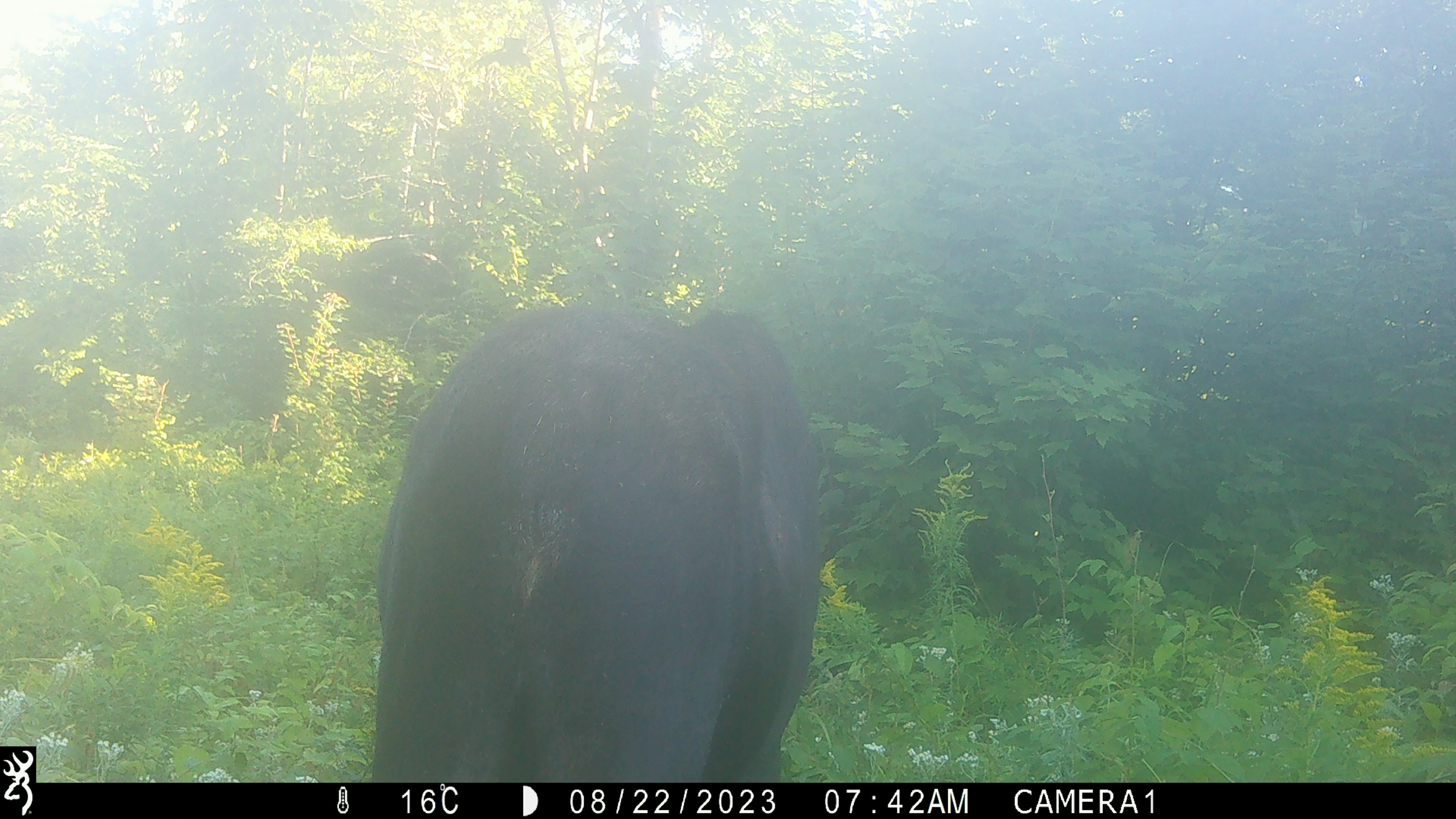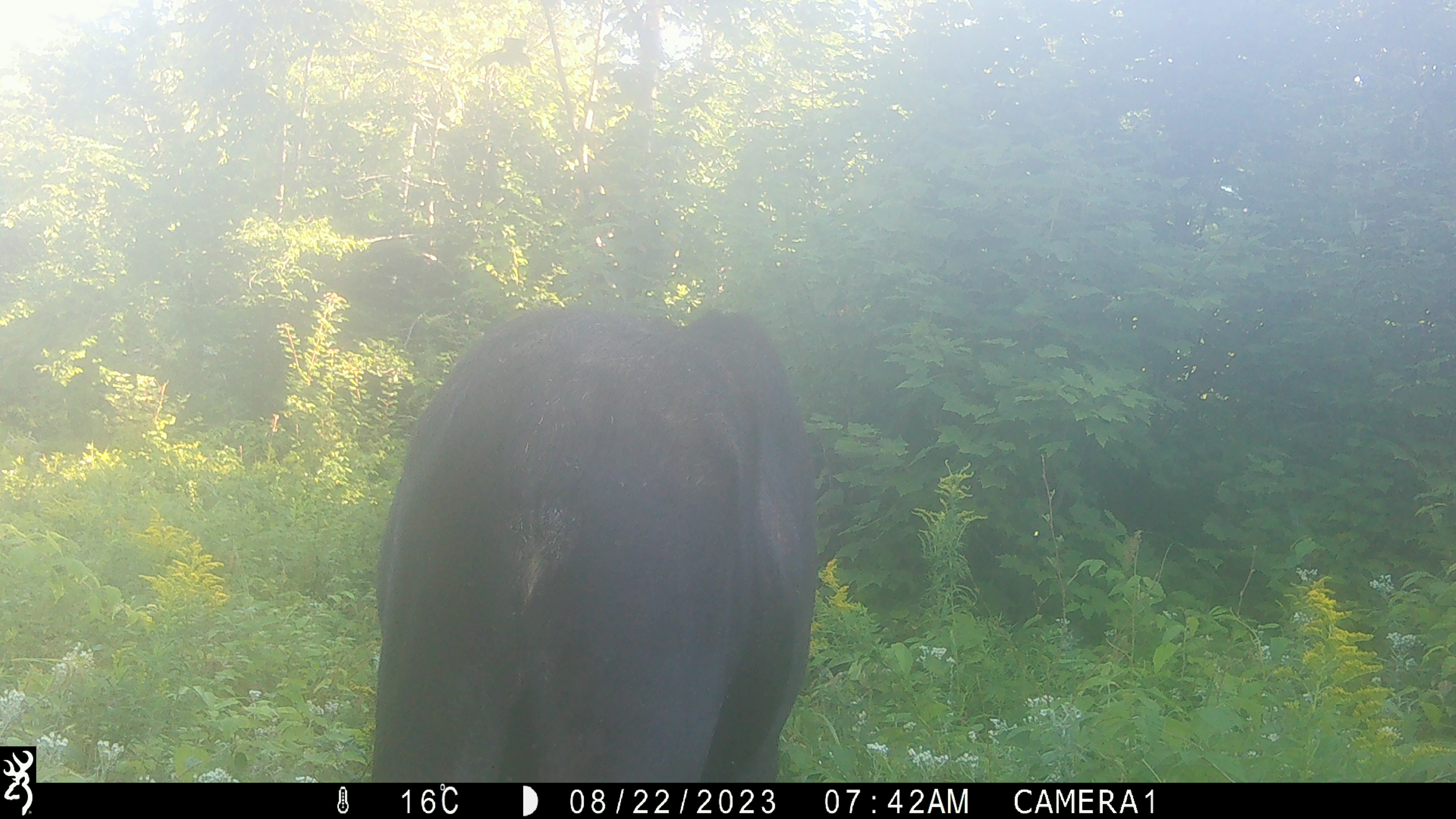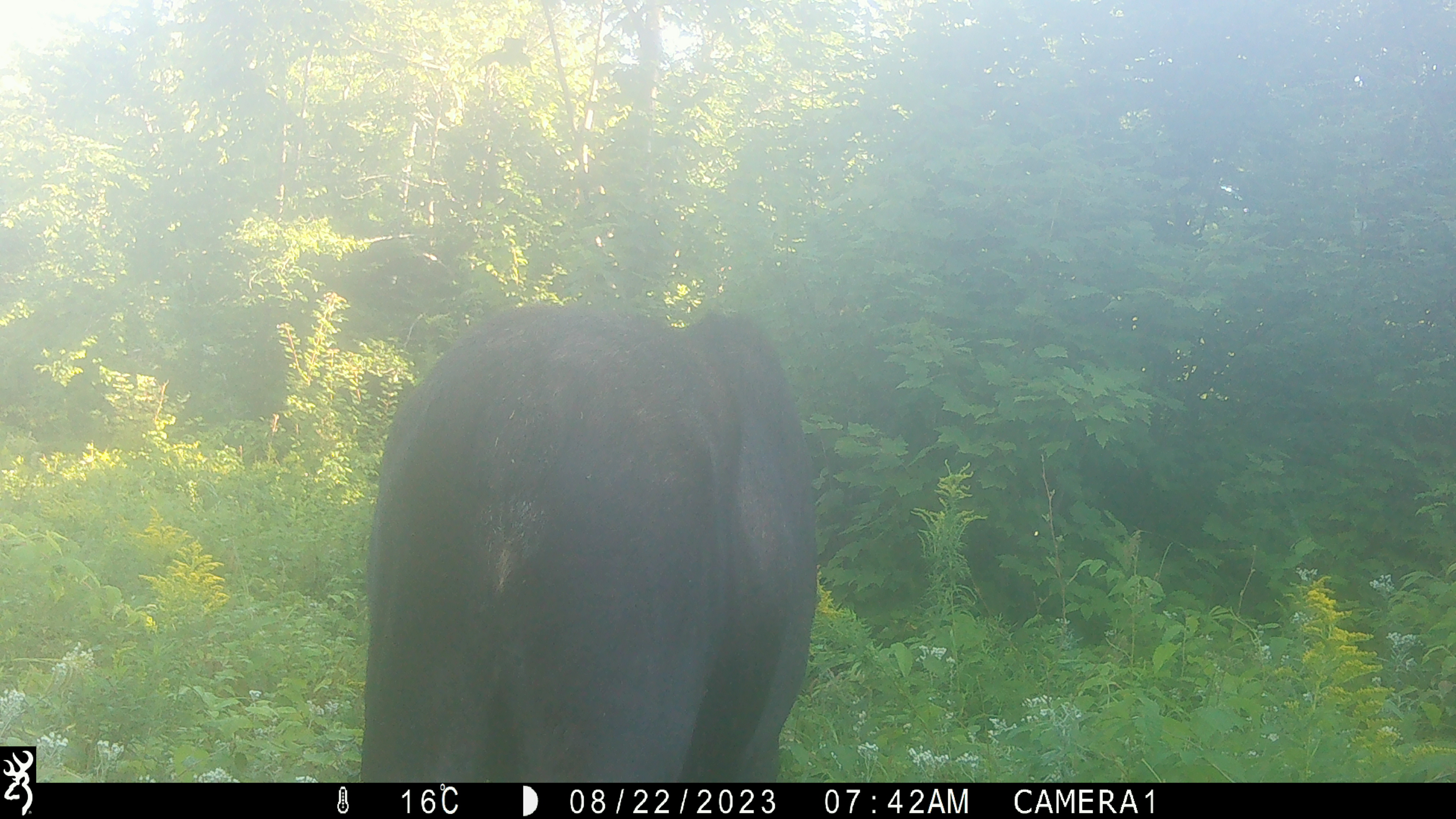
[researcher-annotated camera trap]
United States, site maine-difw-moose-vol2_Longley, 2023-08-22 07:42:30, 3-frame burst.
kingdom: Animalia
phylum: Chordata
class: Mammalia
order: Artiodactyla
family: Cervidae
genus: Alces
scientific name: Alces alces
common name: moose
Moose (Alces alces).